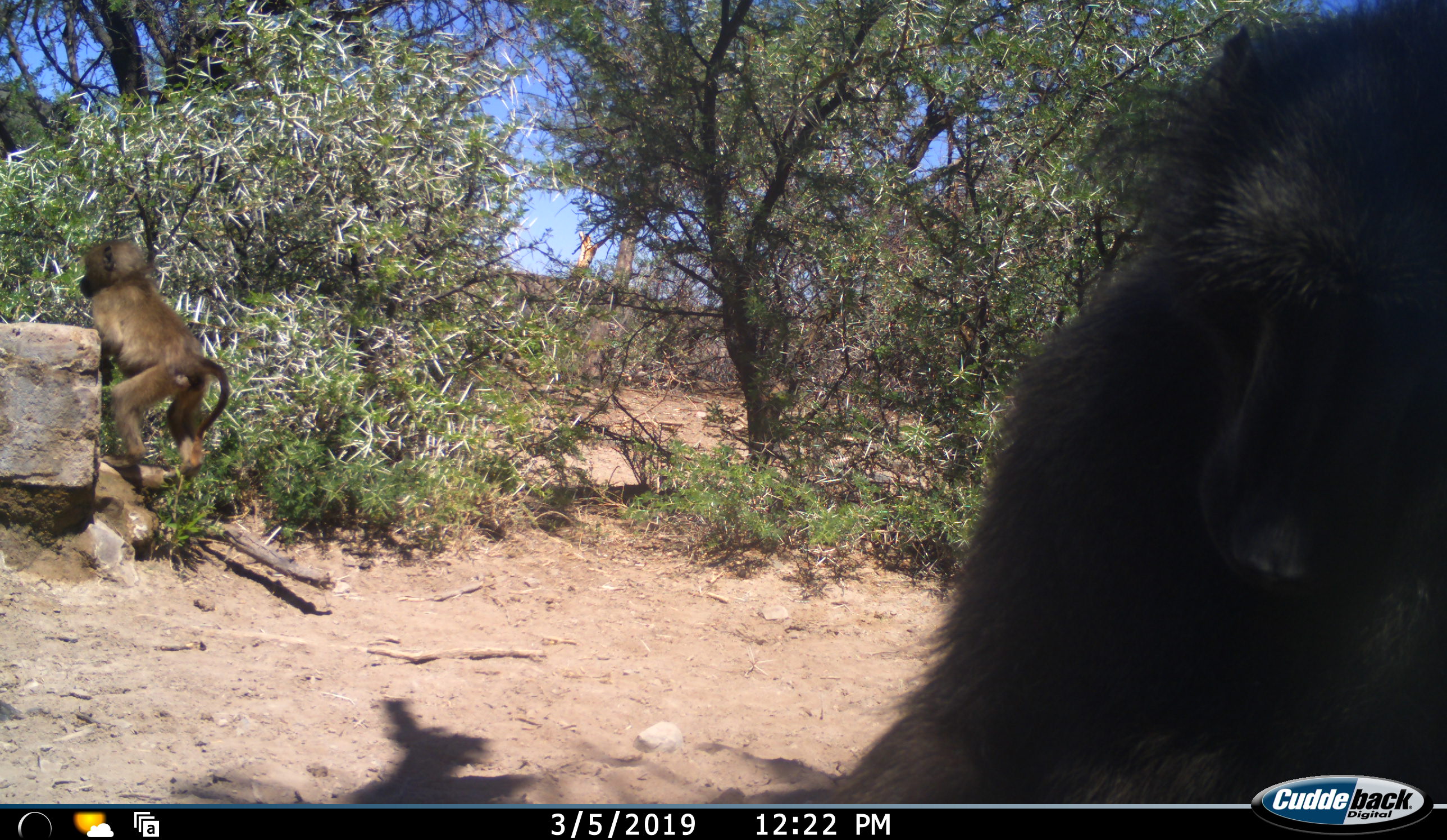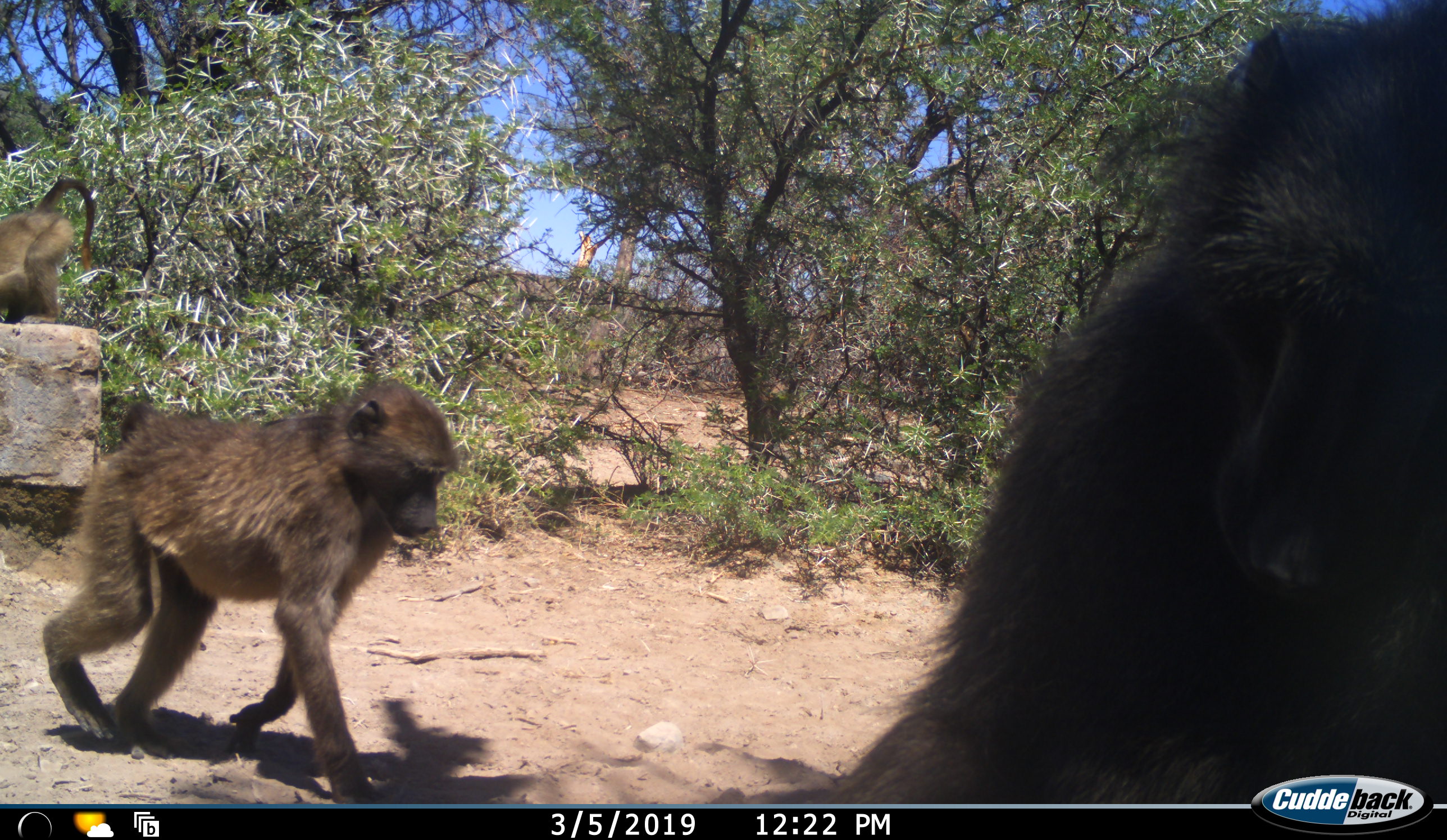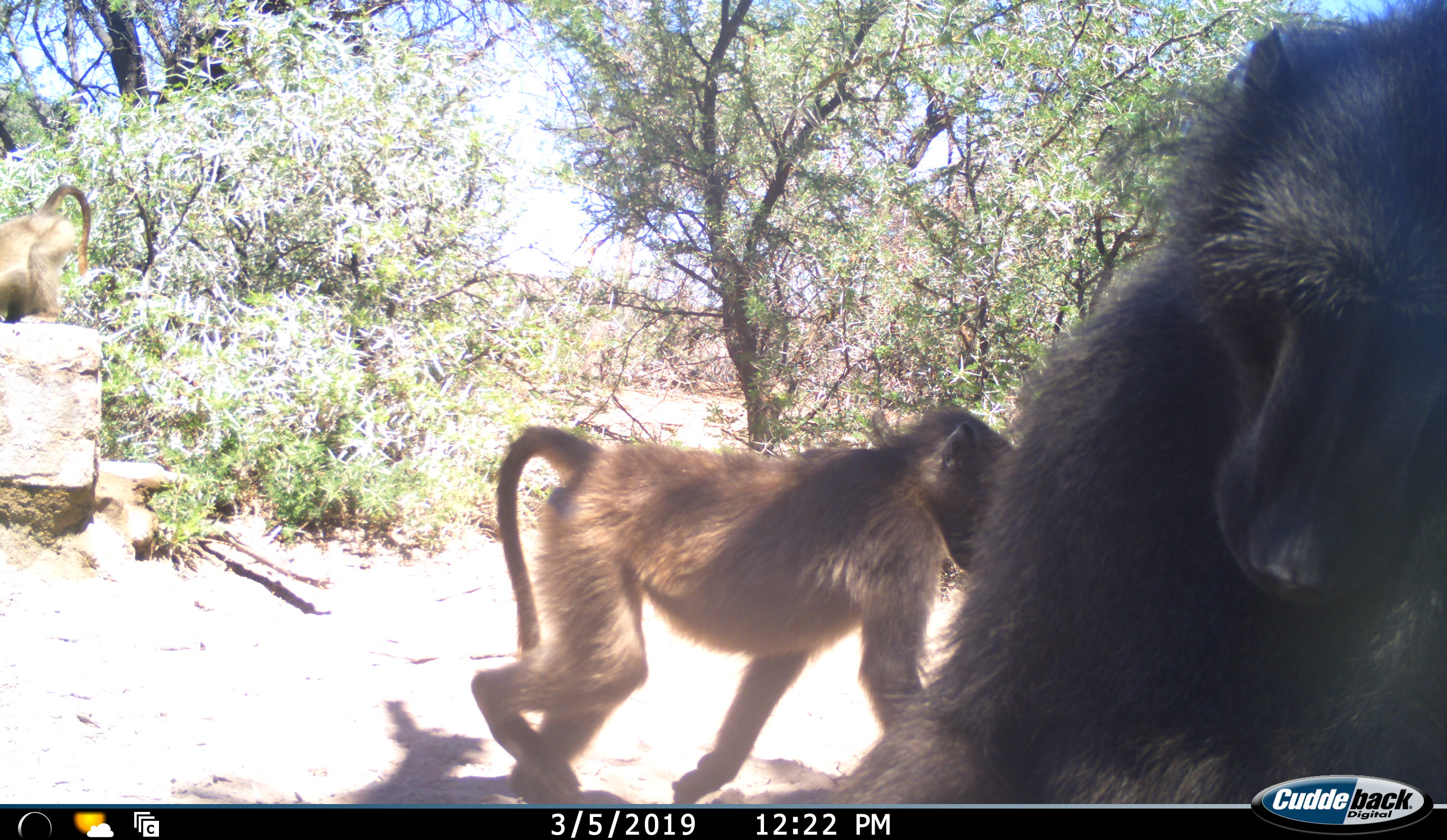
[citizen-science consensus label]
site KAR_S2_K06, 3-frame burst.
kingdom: Animalia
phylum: Chordata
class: Mammalia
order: Primates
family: Cercopithecidae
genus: Papio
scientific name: Papio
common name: baboon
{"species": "baboon (Papio)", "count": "3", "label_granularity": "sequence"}